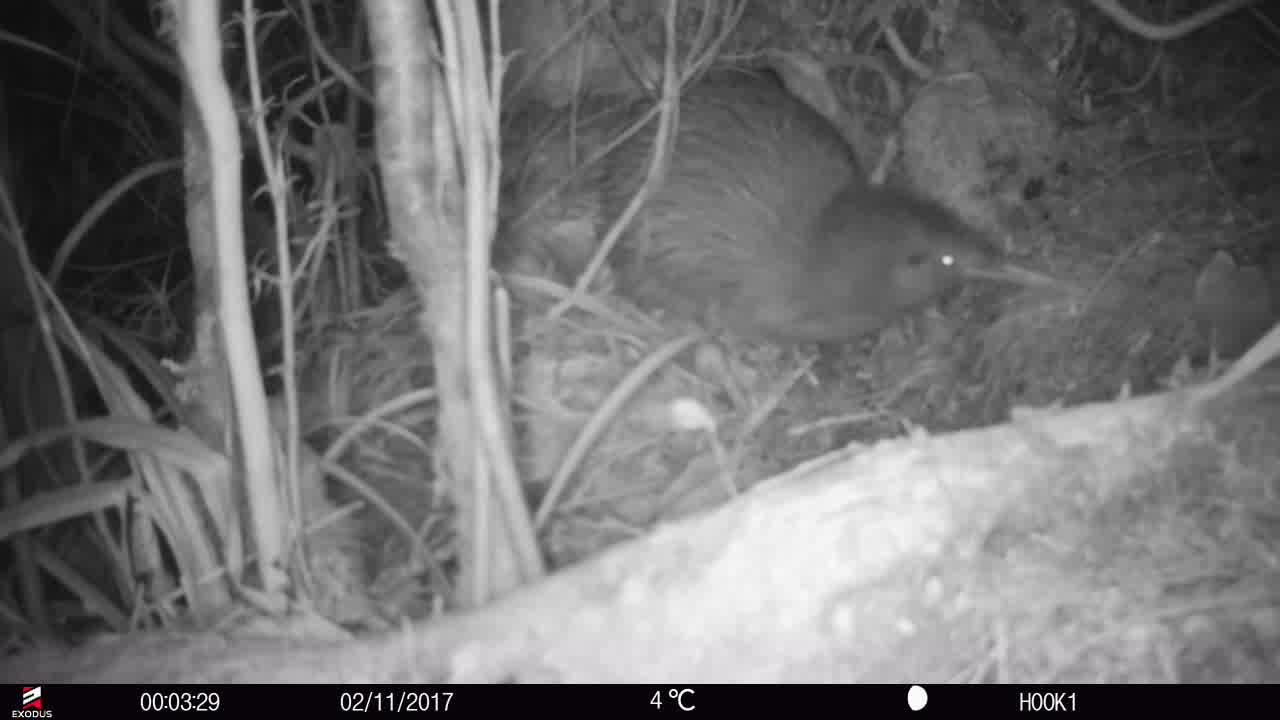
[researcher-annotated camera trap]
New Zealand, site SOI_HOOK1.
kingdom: Animalia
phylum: Chordata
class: Aves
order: Apterygiformes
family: Apterygidae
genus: Apteryx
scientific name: Apteryx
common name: kiwi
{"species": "kiwi (Apteryx)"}